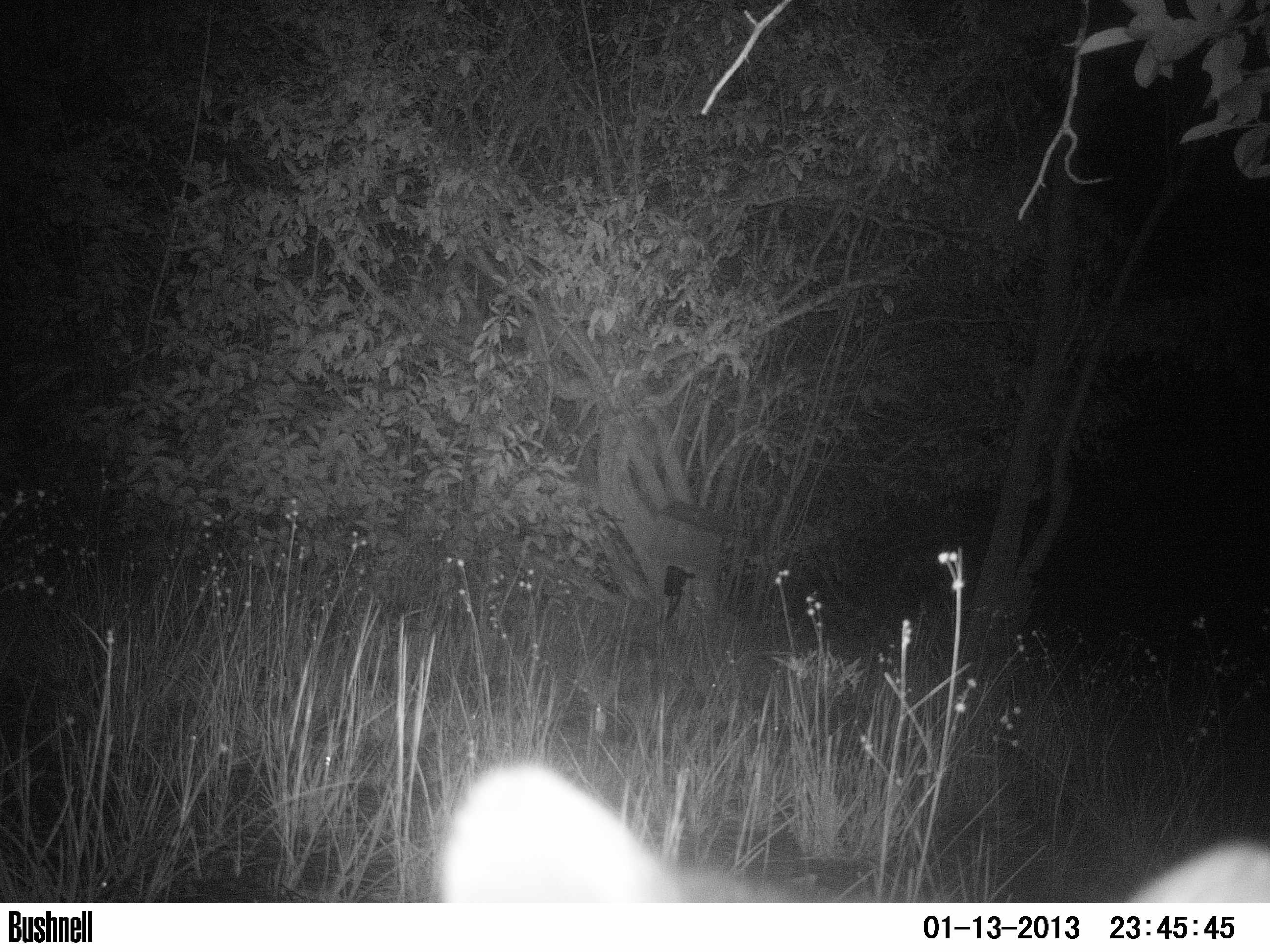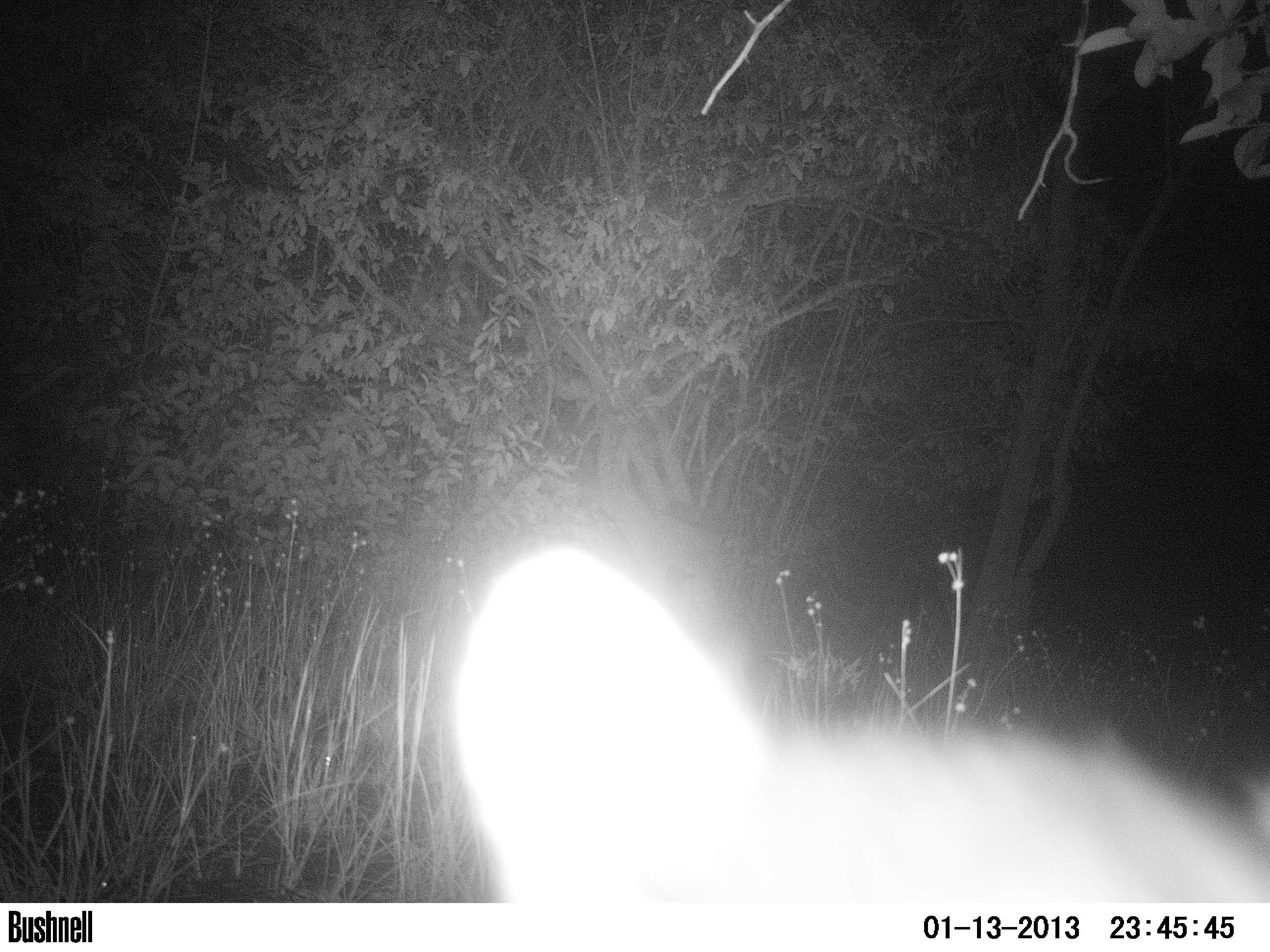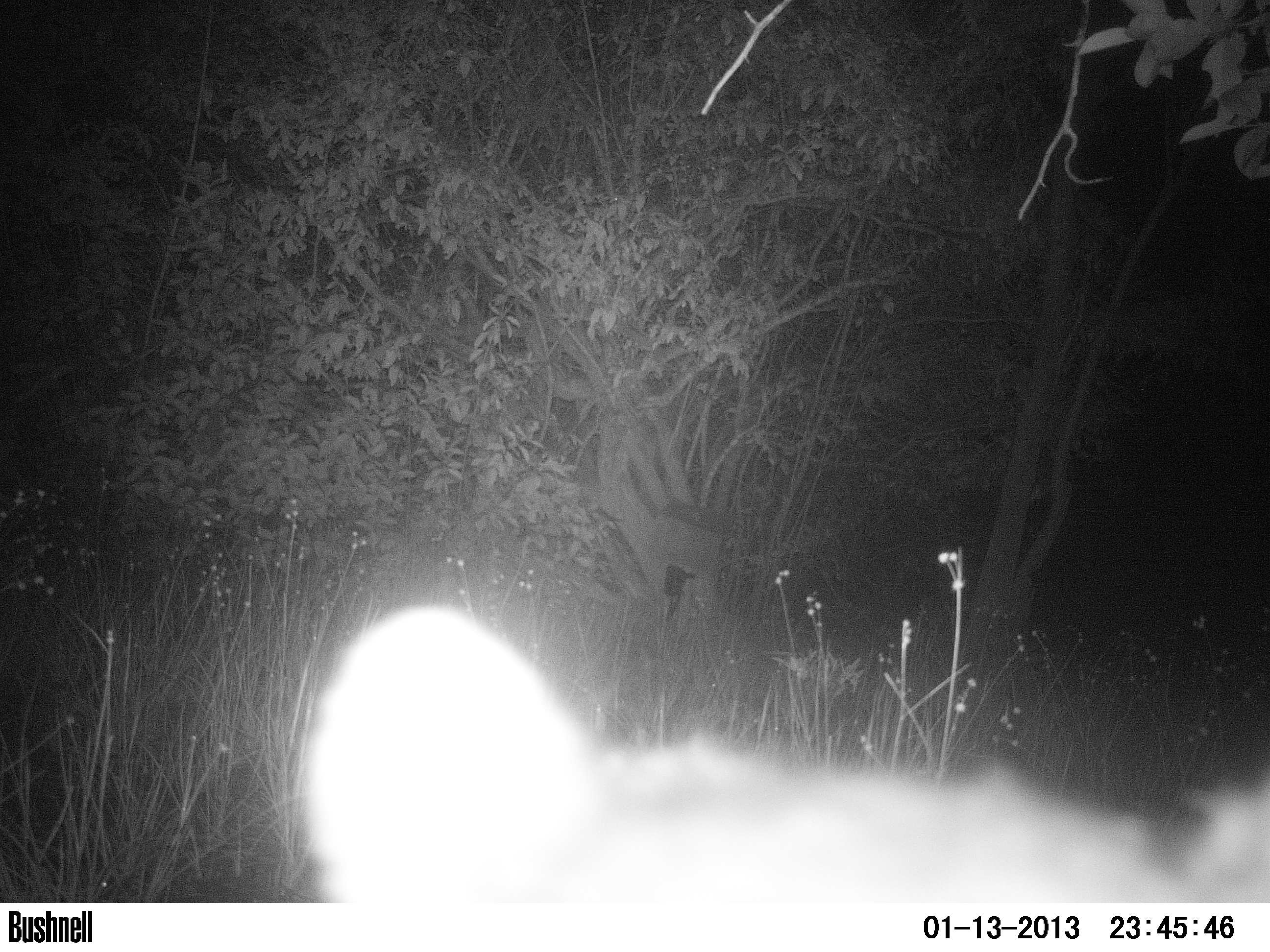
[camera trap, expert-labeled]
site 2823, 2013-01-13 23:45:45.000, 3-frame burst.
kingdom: Animalia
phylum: Chordata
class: Mammalia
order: Carnivora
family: Procyonidae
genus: Procyon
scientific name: Procyon lotor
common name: common raccoon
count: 1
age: adult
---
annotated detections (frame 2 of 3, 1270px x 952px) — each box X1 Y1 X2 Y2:
procyon lotor: 445 539 1269 903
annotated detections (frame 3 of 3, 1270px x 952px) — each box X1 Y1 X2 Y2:
procyon lotor: 290 604 1265 904